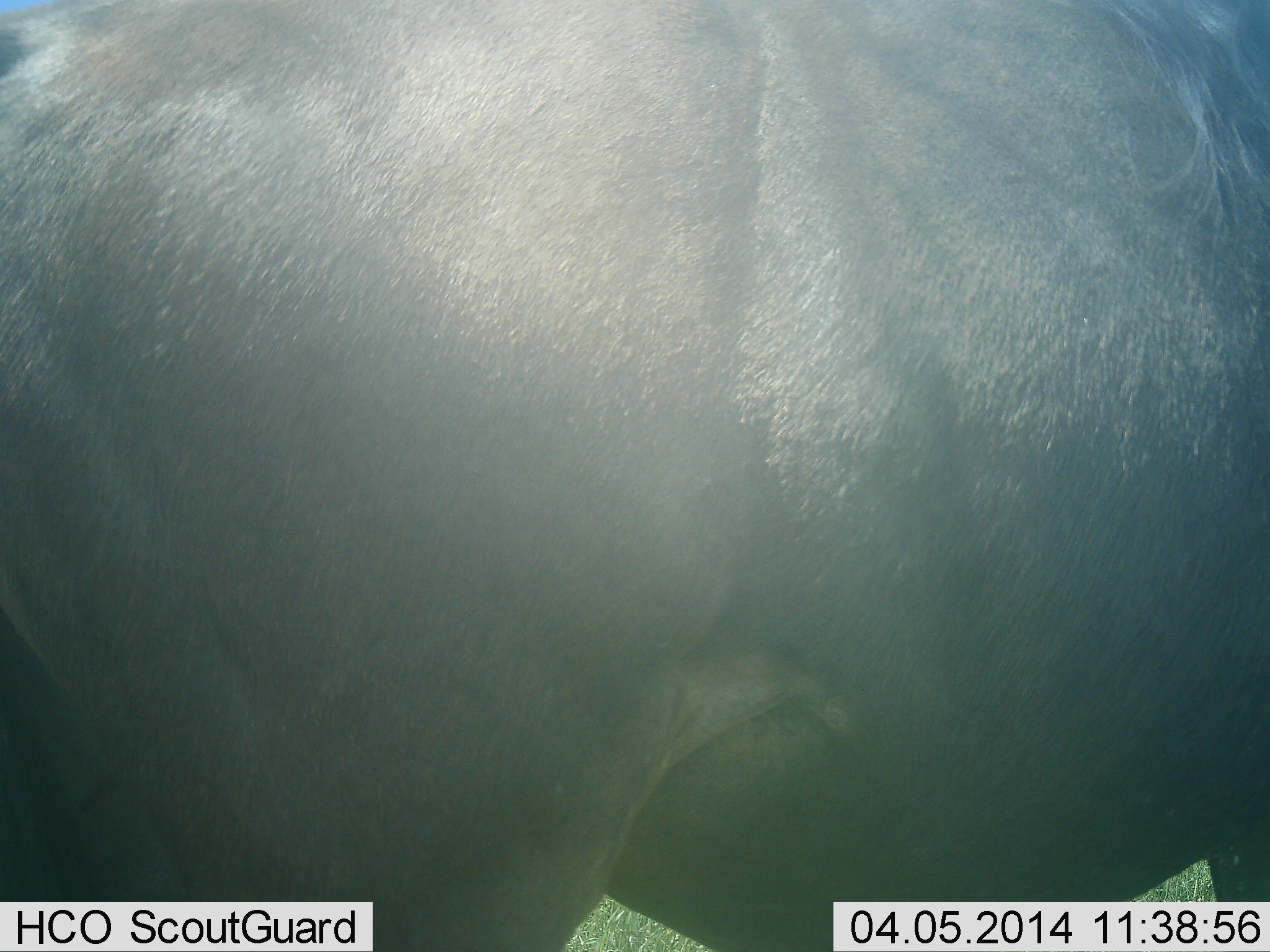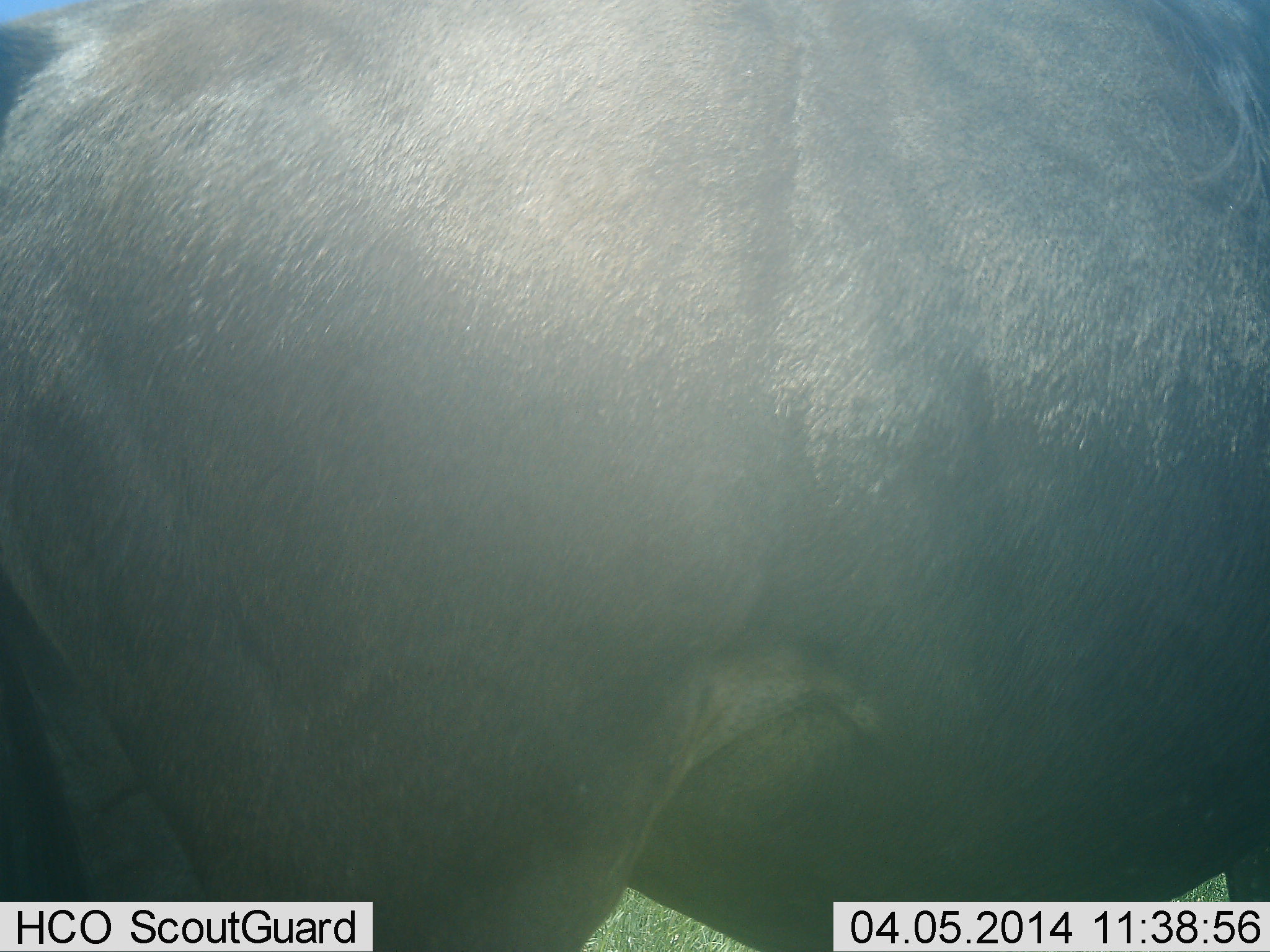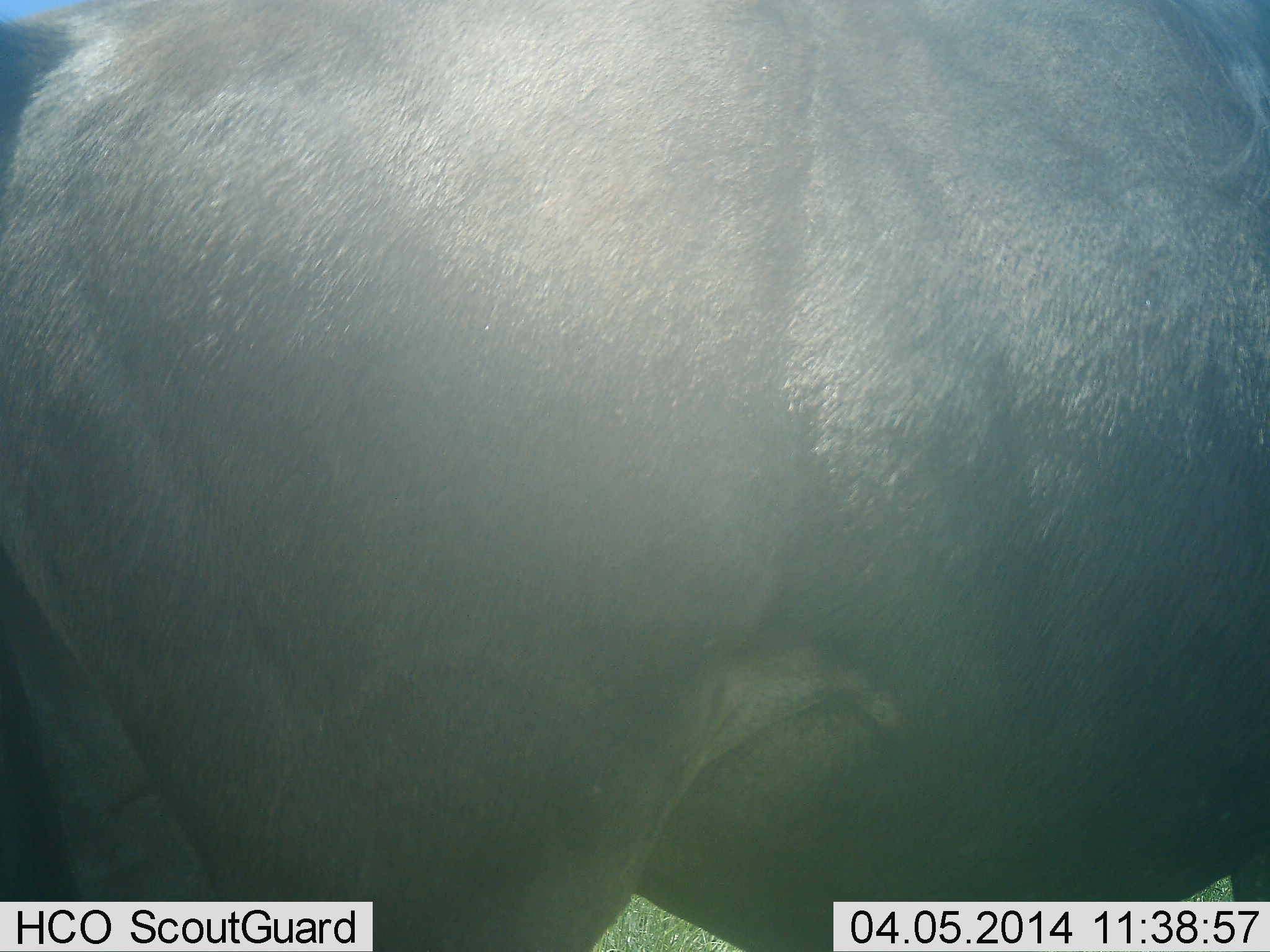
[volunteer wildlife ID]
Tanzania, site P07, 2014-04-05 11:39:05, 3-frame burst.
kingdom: Animalia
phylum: Chordata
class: Mammalia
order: Artiodactyla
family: Bovidae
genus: Connochaetes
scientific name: Connochaetes taurinus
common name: blue wildebeest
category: wildebeest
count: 1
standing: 93%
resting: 0%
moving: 7%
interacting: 0%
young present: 0%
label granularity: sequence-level